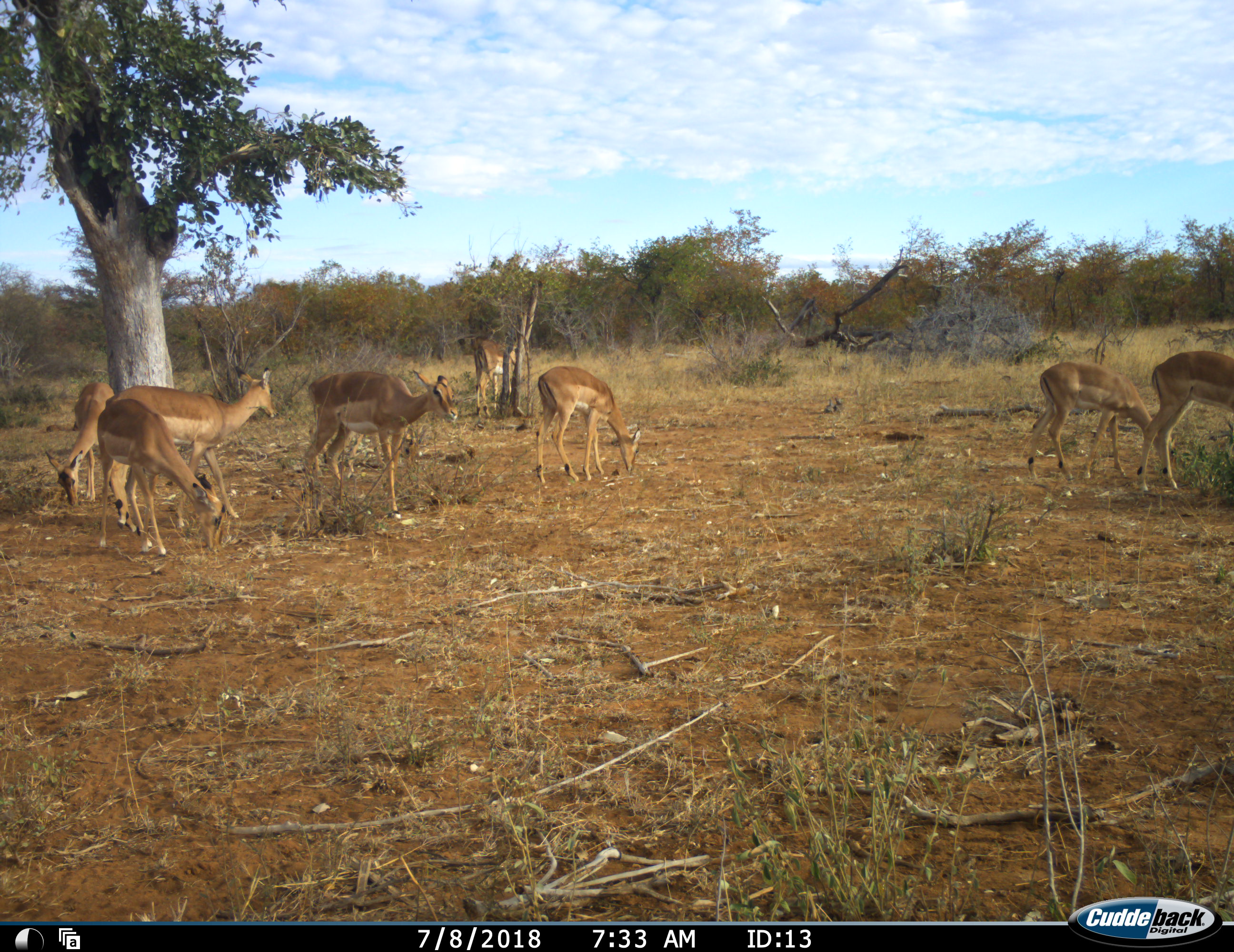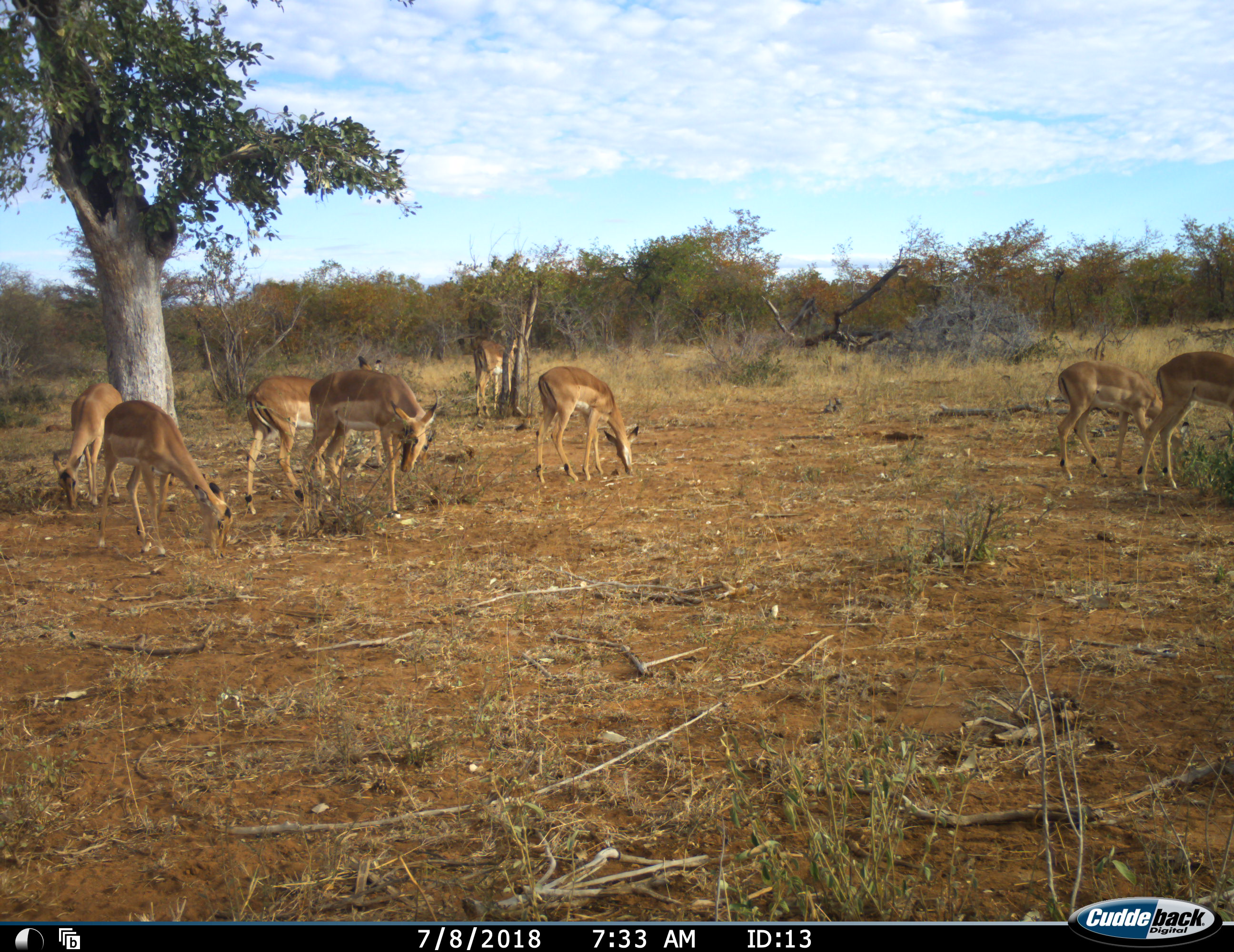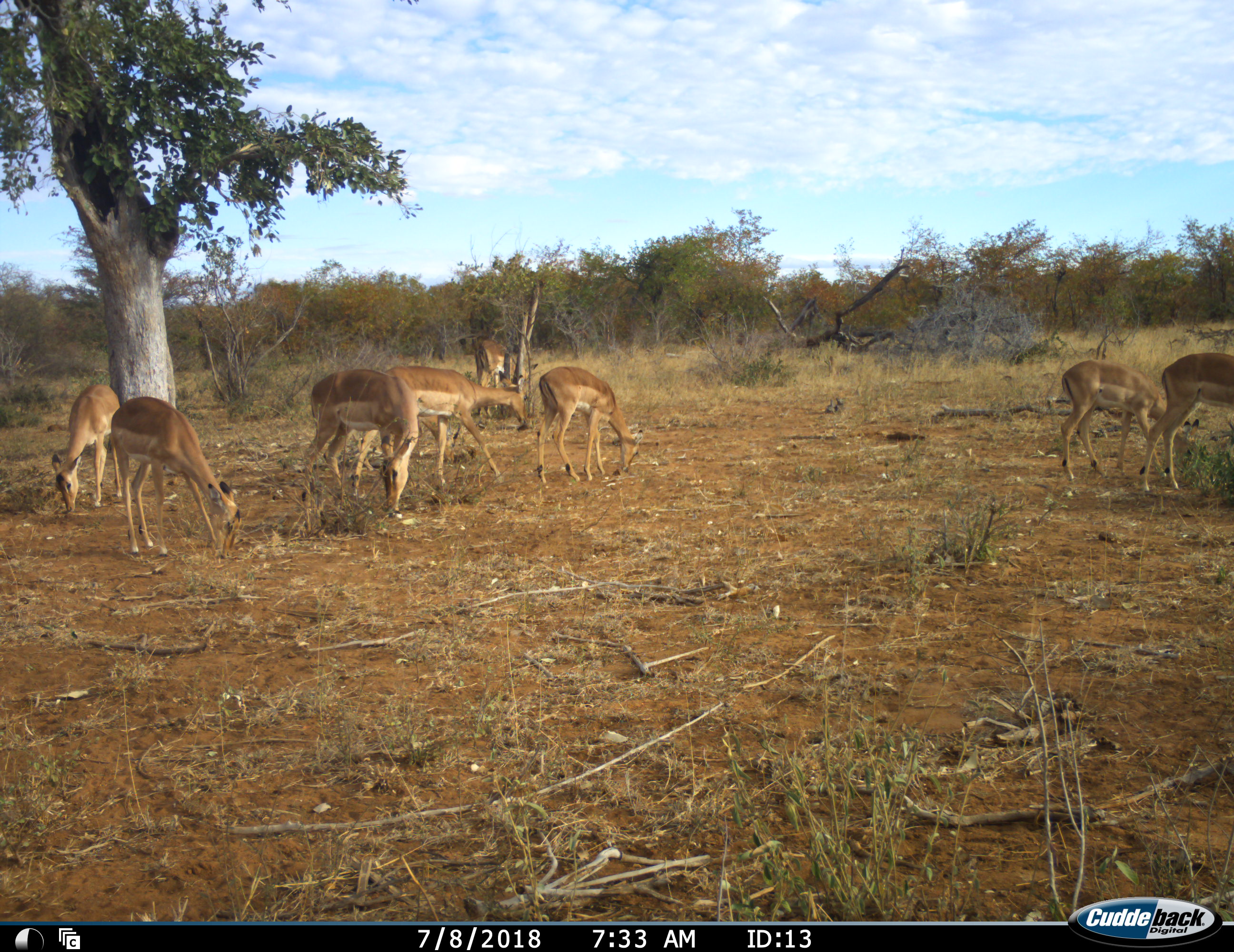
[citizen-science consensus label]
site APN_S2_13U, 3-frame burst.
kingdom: Animalia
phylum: Chordata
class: Mammalia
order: Artiodactyla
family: Bovidae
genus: Aepyceros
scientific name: Aepyceros melampus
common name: impala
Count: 8.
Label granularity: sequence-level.